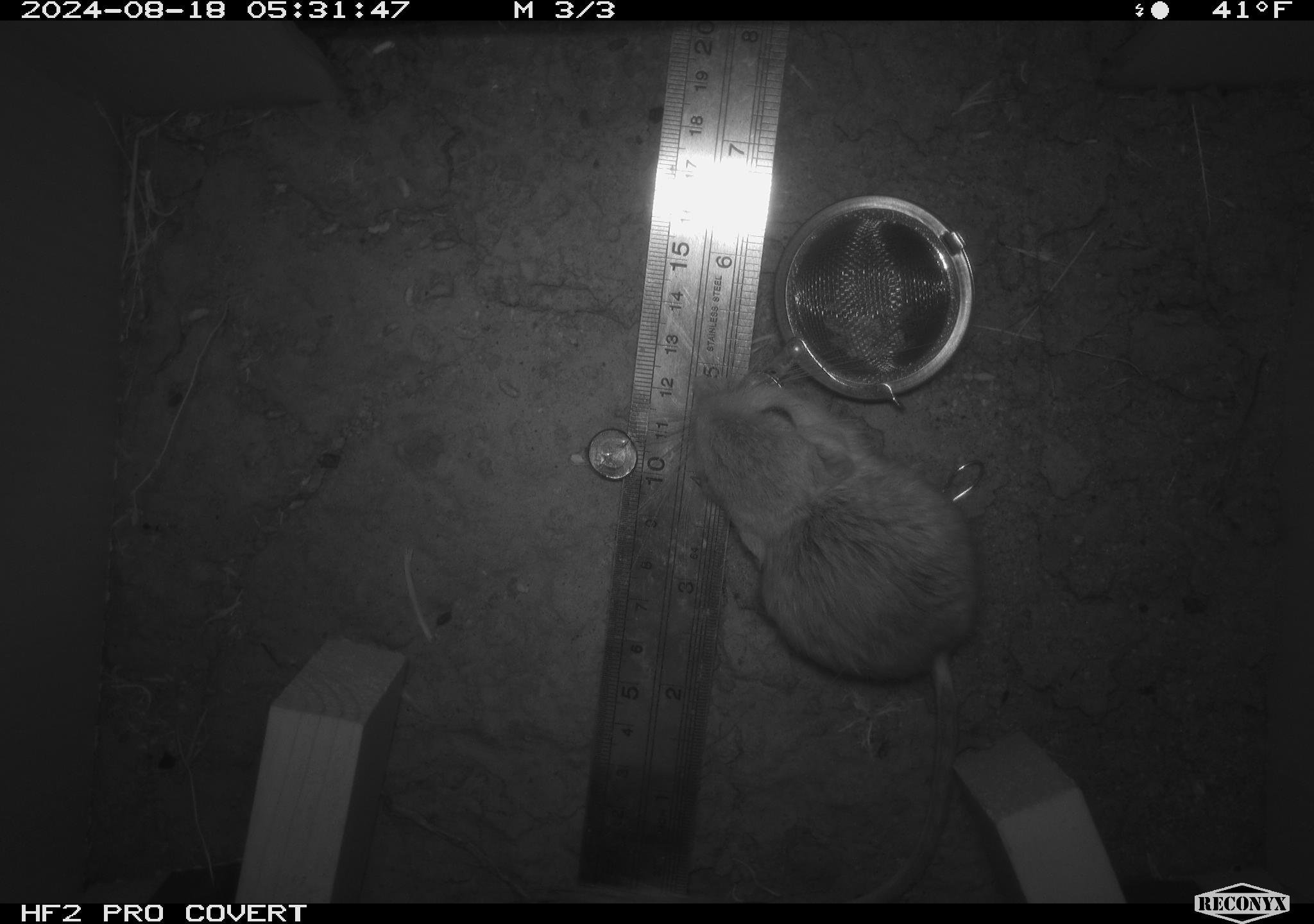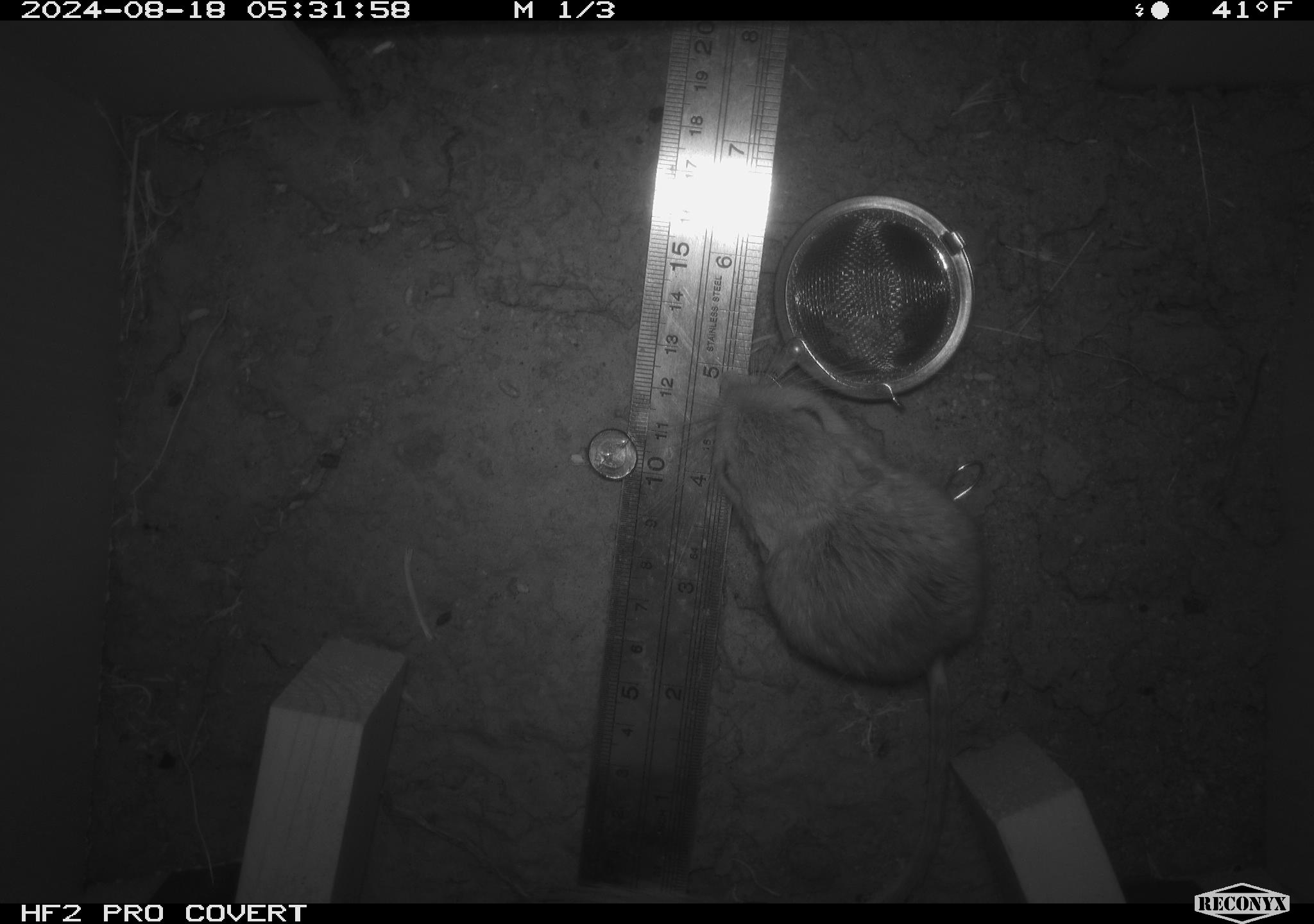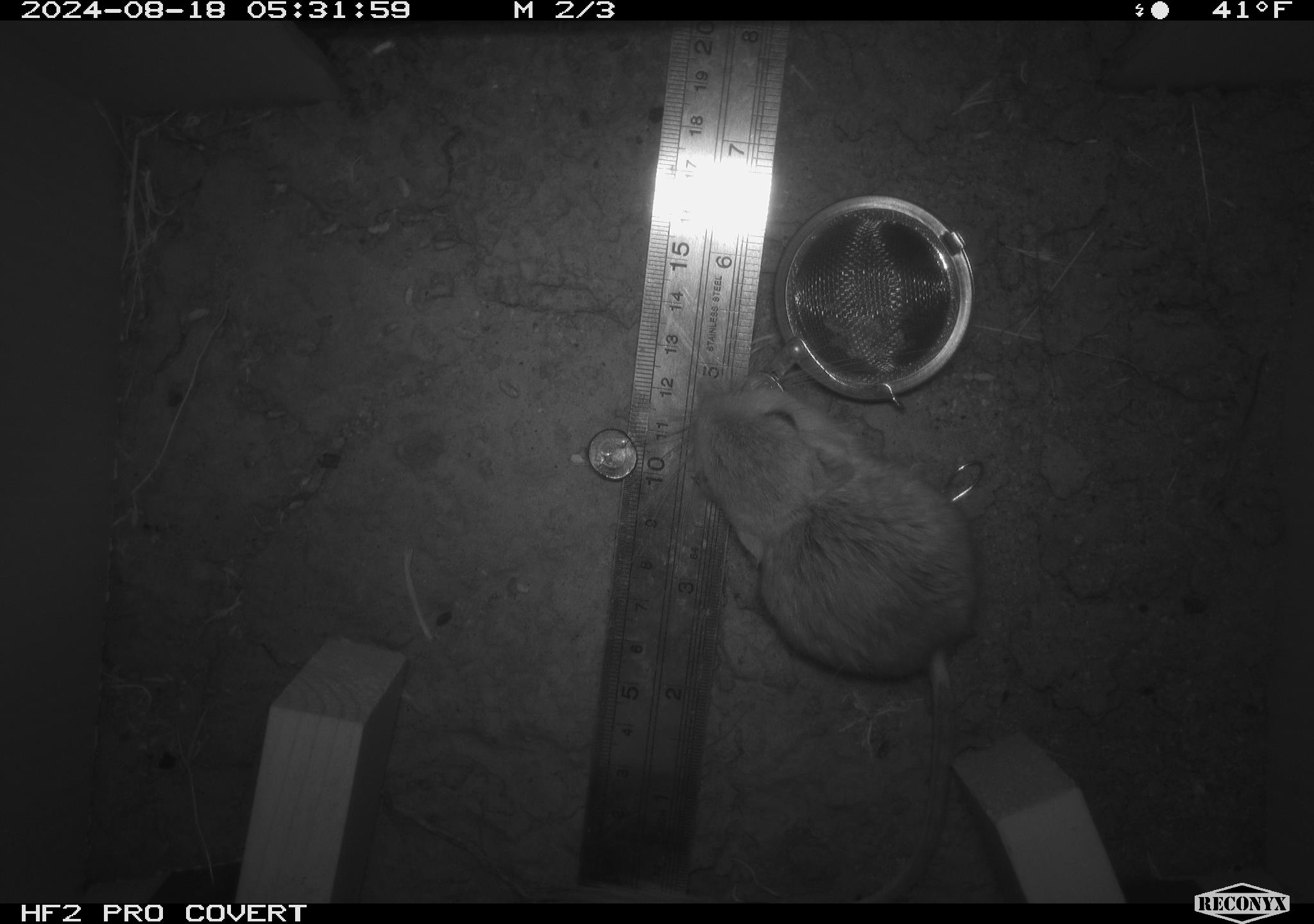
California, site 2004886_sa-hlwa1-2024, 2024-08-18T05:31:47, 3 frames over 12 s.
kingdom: Animalia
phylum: Chordata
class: Mammalia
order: Rodentia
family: Heteromyidae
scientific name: Heteromyidae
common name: kangaroo rats and pocket mice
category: heteromyidae family